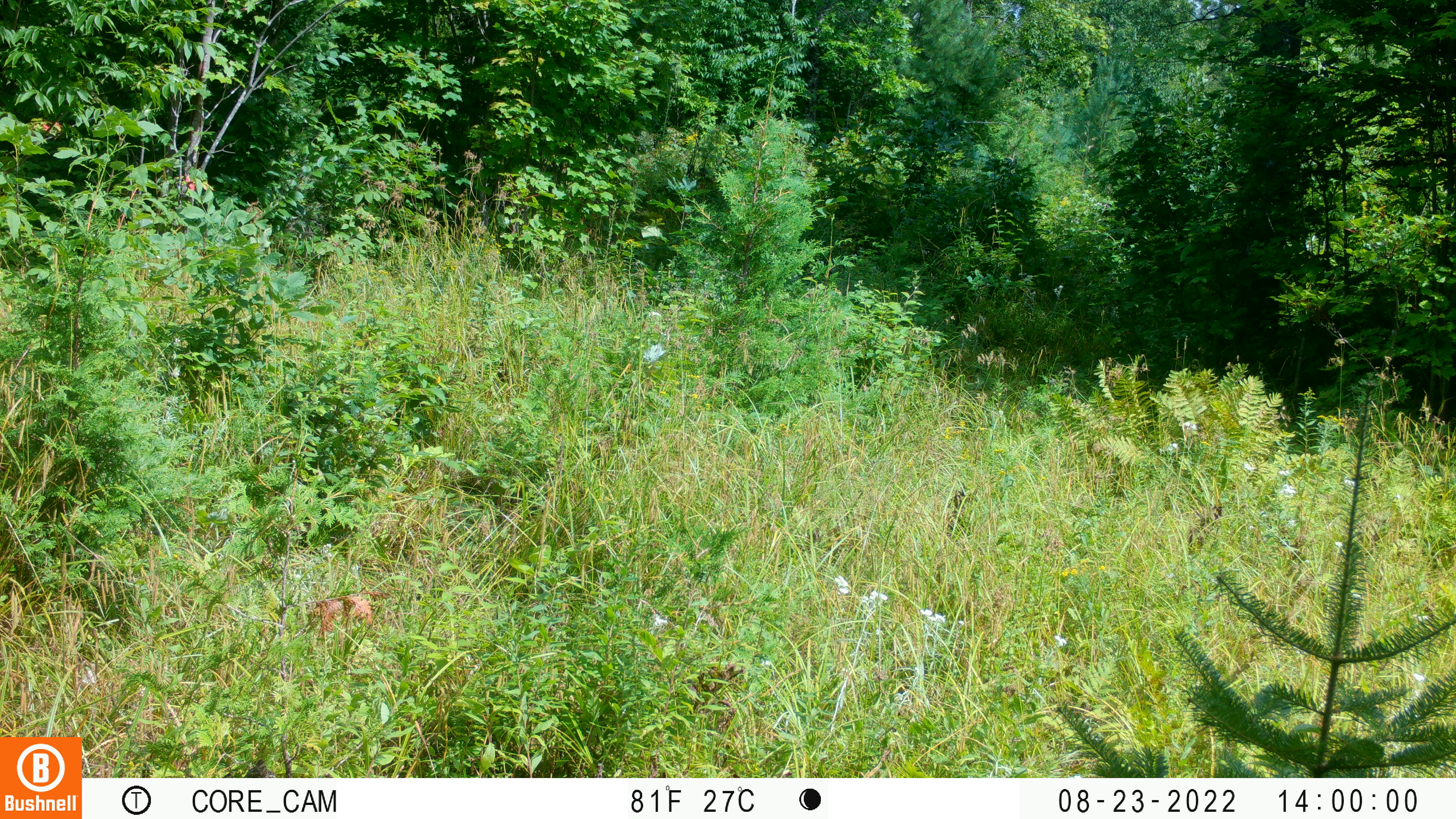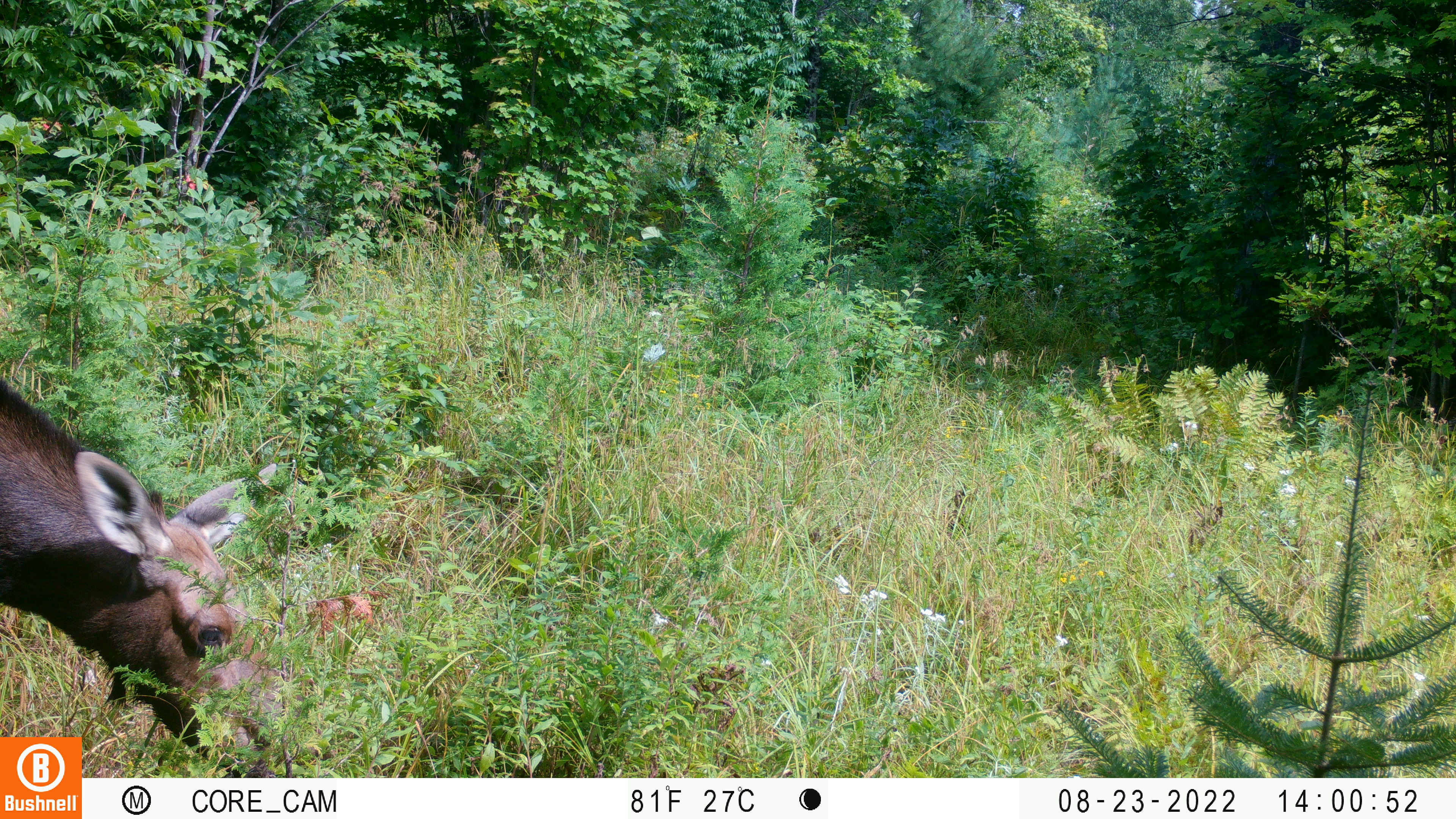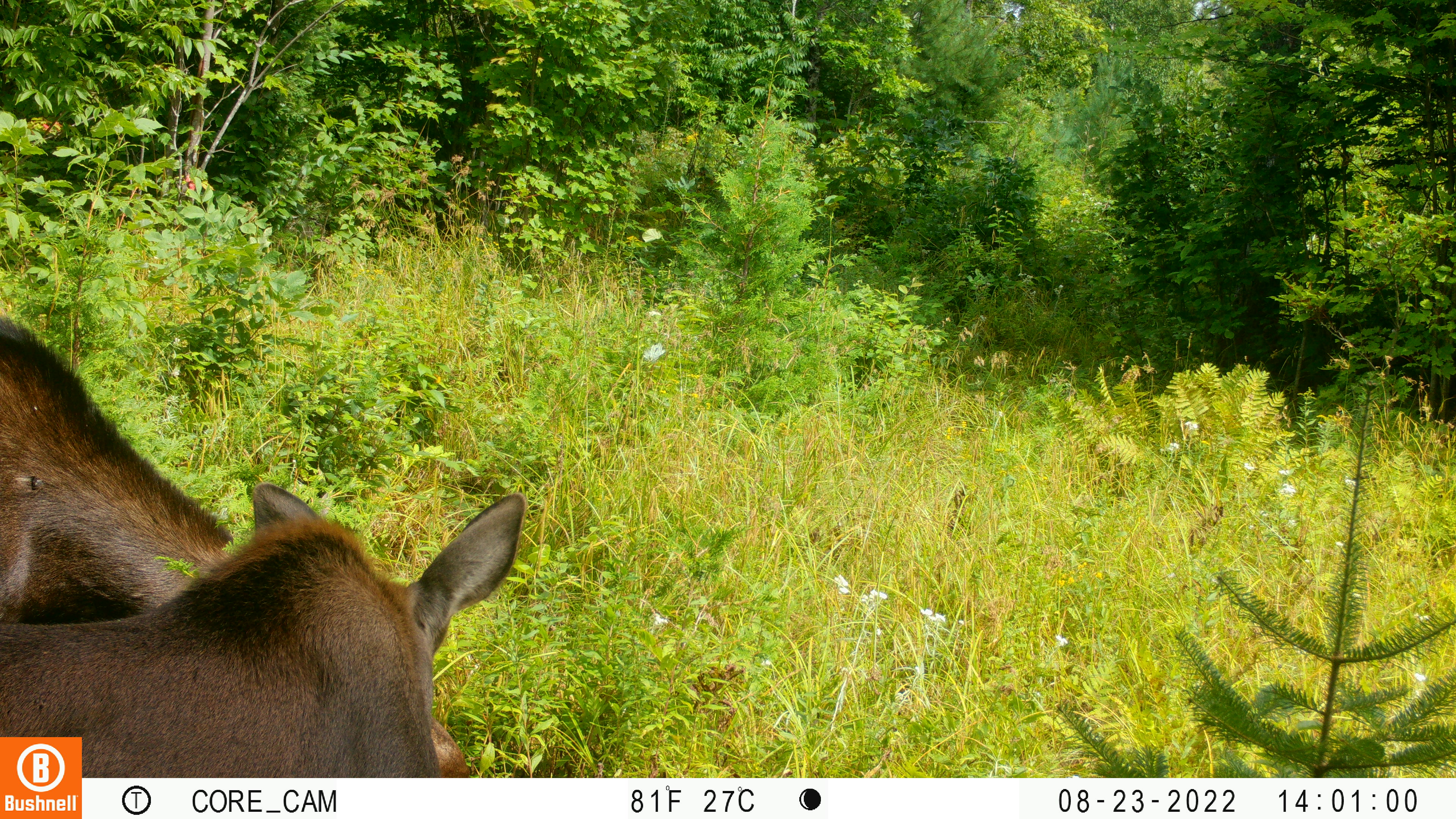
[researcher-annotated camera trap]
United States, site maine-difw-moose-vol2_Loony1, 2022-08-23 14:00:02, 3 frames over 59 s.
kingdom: Animalia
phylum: Chordata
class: Mammalia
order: Artiodactyla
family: Cervidae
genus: Alces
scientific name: Alces alces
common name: moose